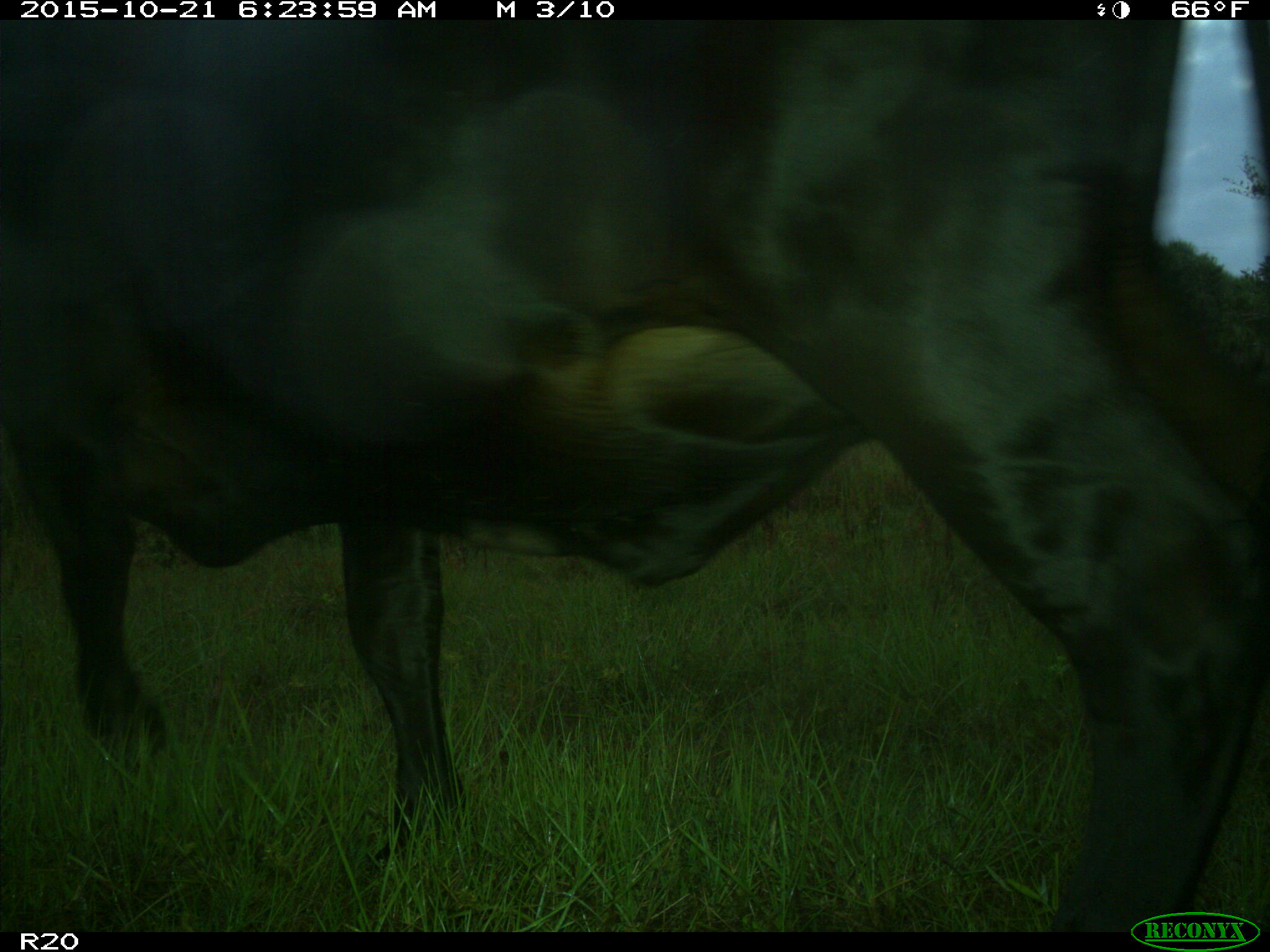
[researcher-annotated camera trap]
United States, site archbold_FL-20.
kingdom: Animalia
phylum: Chordata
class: Mammalia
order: Artiodactyla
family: Bovidae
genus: Bos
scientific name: Bos taurus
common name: domestic cow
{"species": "Bos taurus (domestic cow)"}